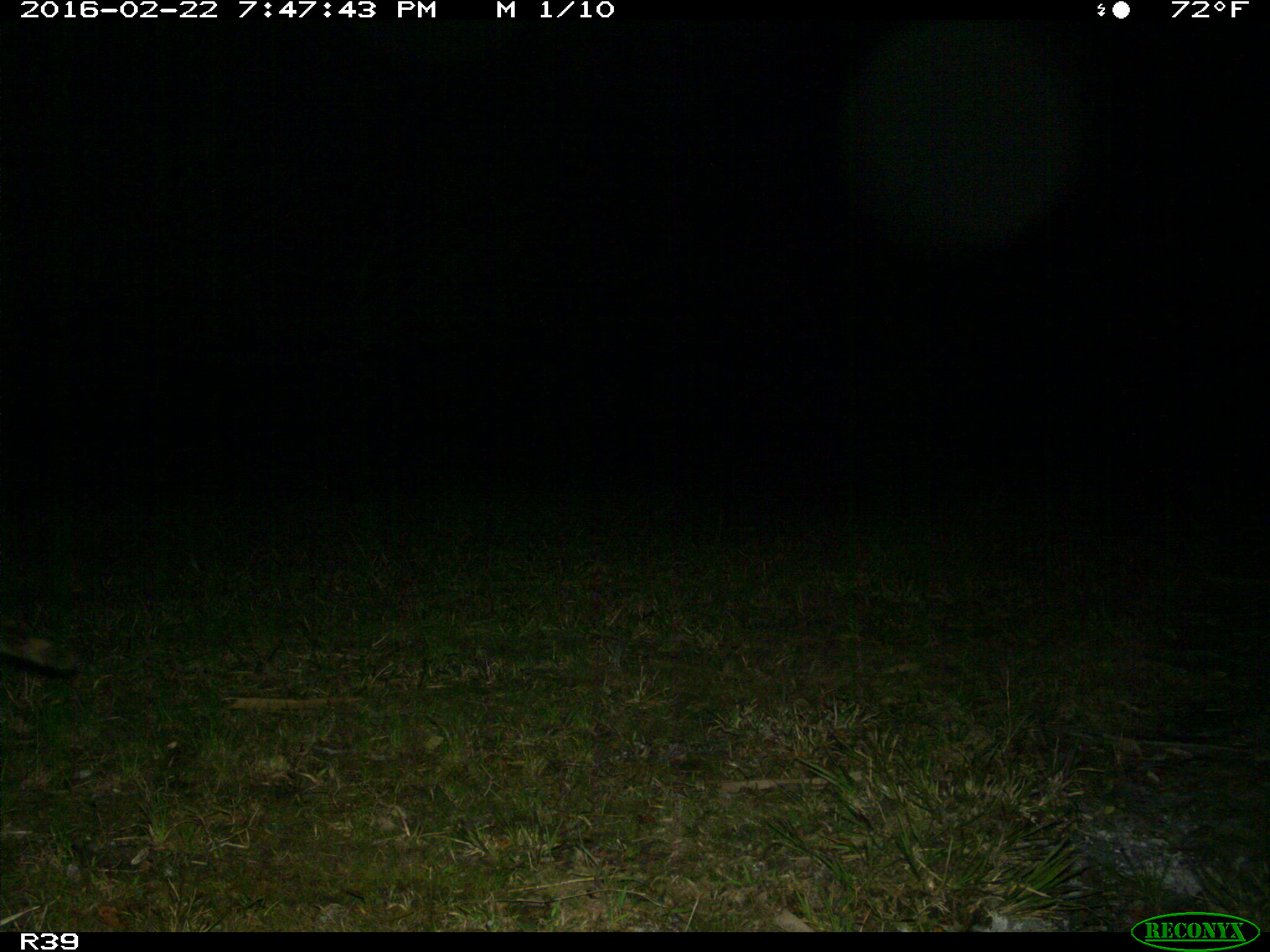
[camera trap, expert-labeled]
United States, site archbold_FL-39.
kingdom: Animalia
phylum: Chordata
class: Mammalia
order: Artiodactyla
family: Suidae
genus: Sus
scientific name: Sus scrofa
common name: wild boar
Sus scrofa (wild boar).